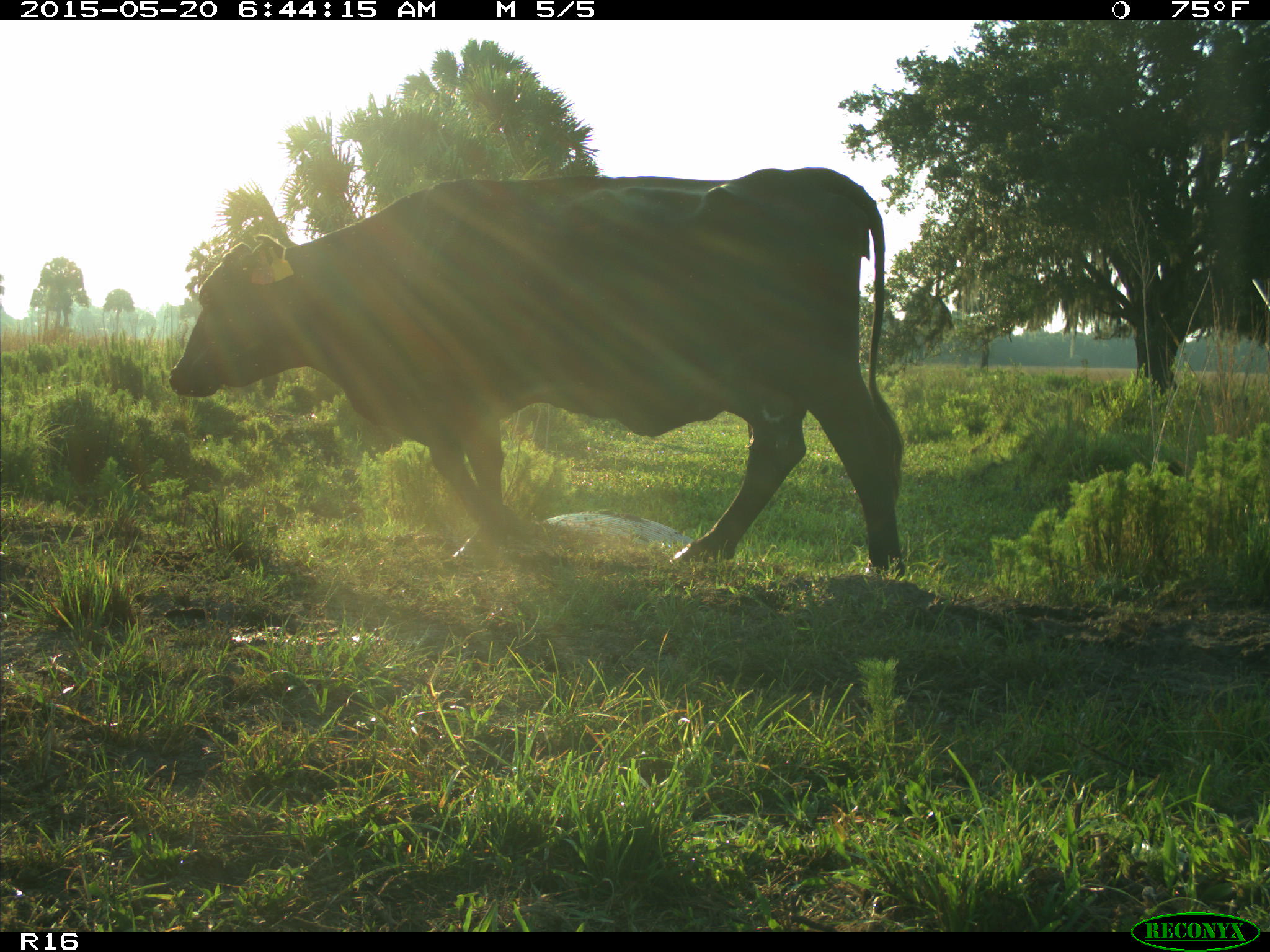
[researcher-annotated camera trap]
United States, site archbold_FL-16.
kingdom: Animalia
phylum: Chordata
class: Mammalia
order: Artiodactyla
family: Bovidae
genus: Bos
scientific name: Bos taurus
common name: domestic cow